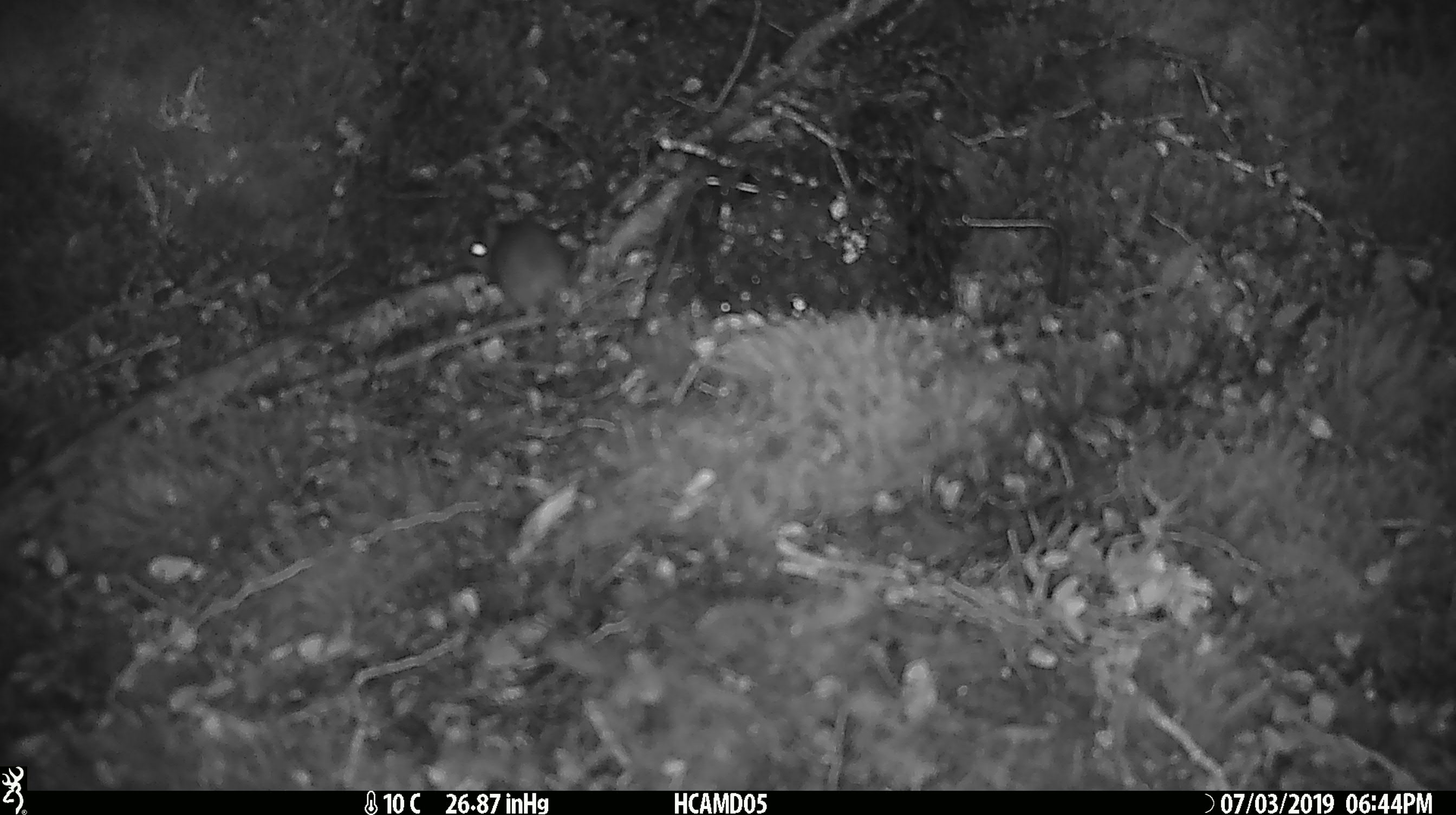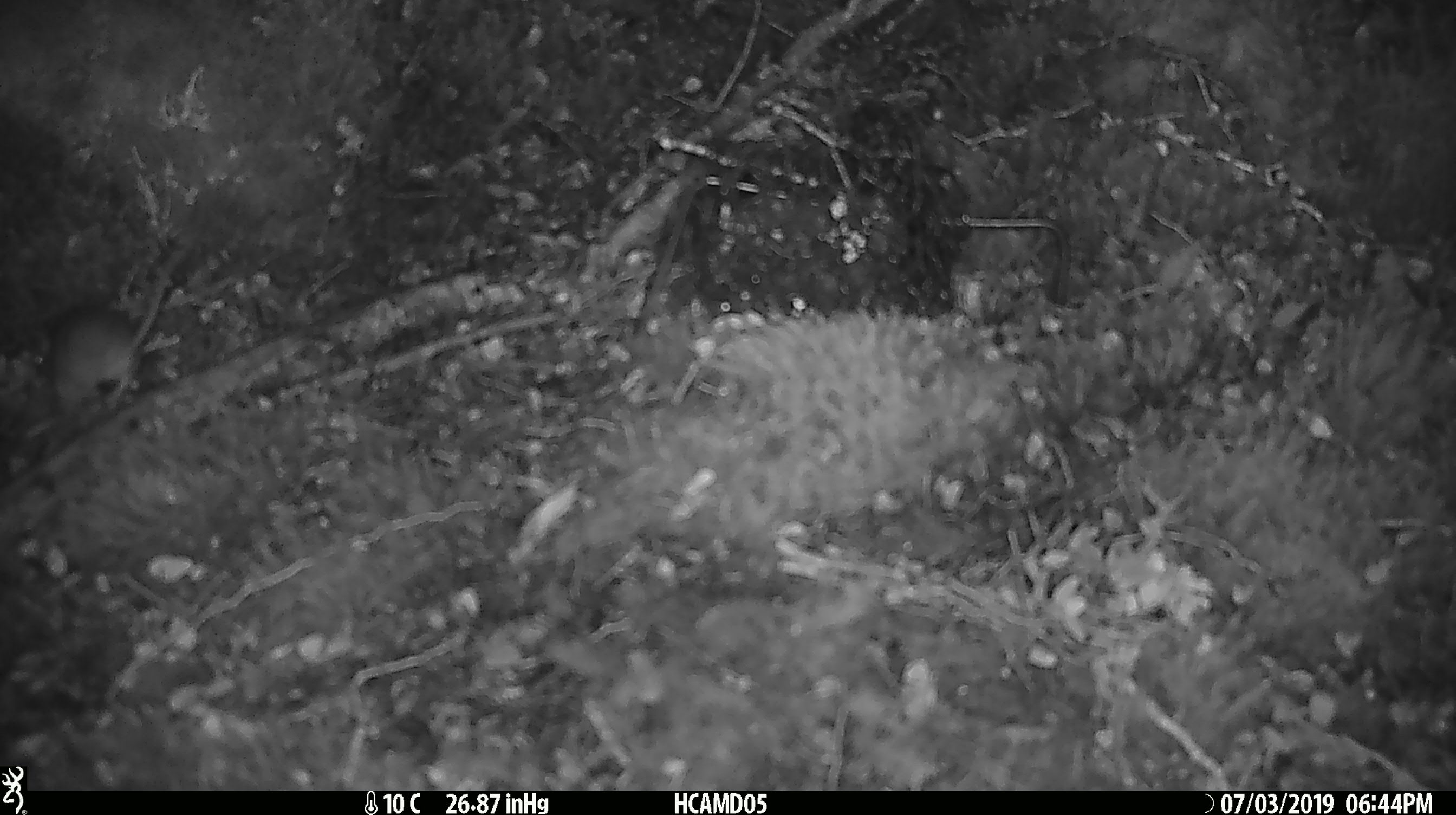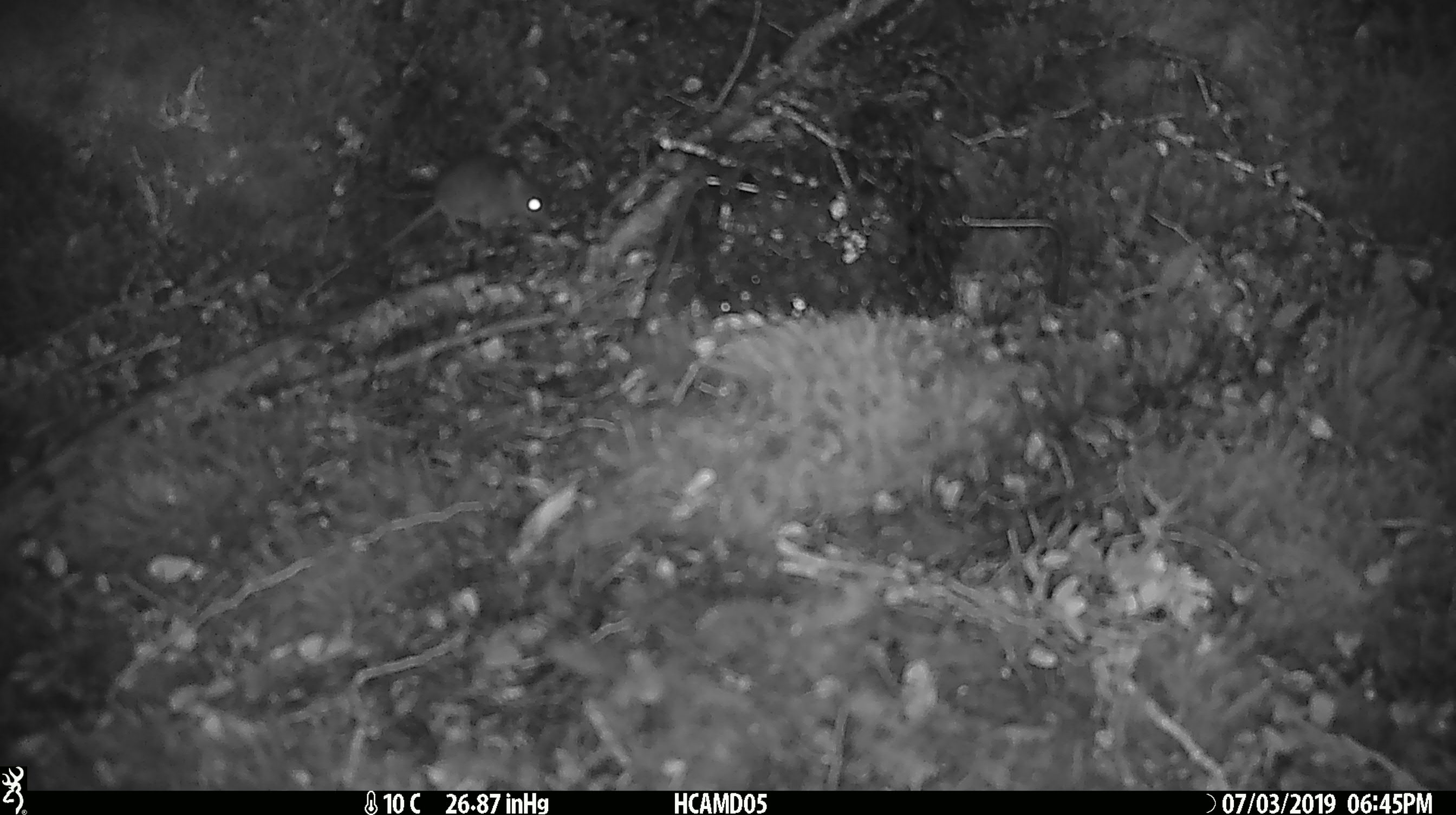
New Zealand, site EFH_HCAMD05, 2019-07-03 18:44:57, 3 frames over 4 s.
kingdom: Animalia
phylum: Chordata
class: Mammalia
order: Rodentia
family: Muridae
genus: Mus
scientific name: Mus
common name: mouse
Mouse (Mus).